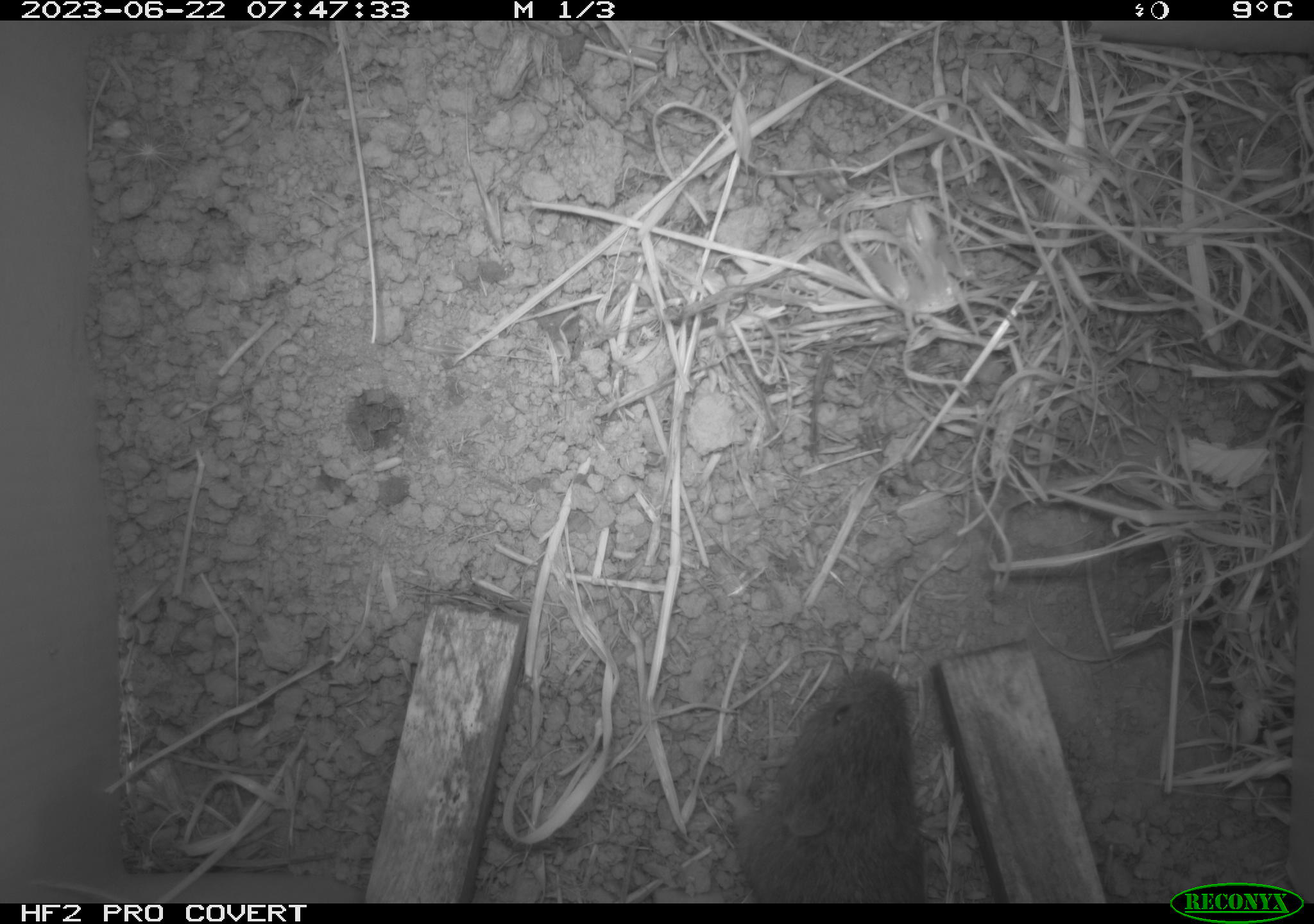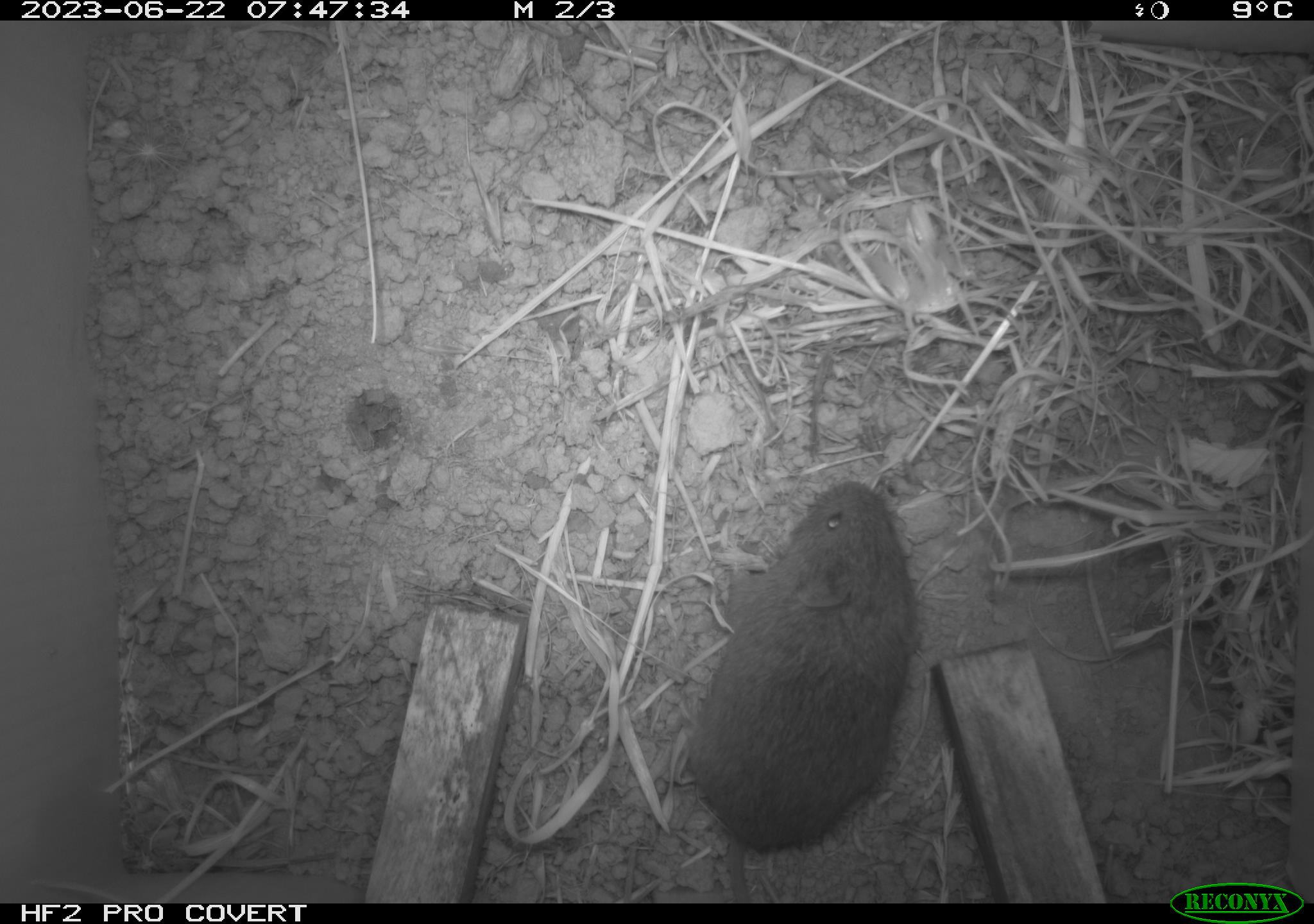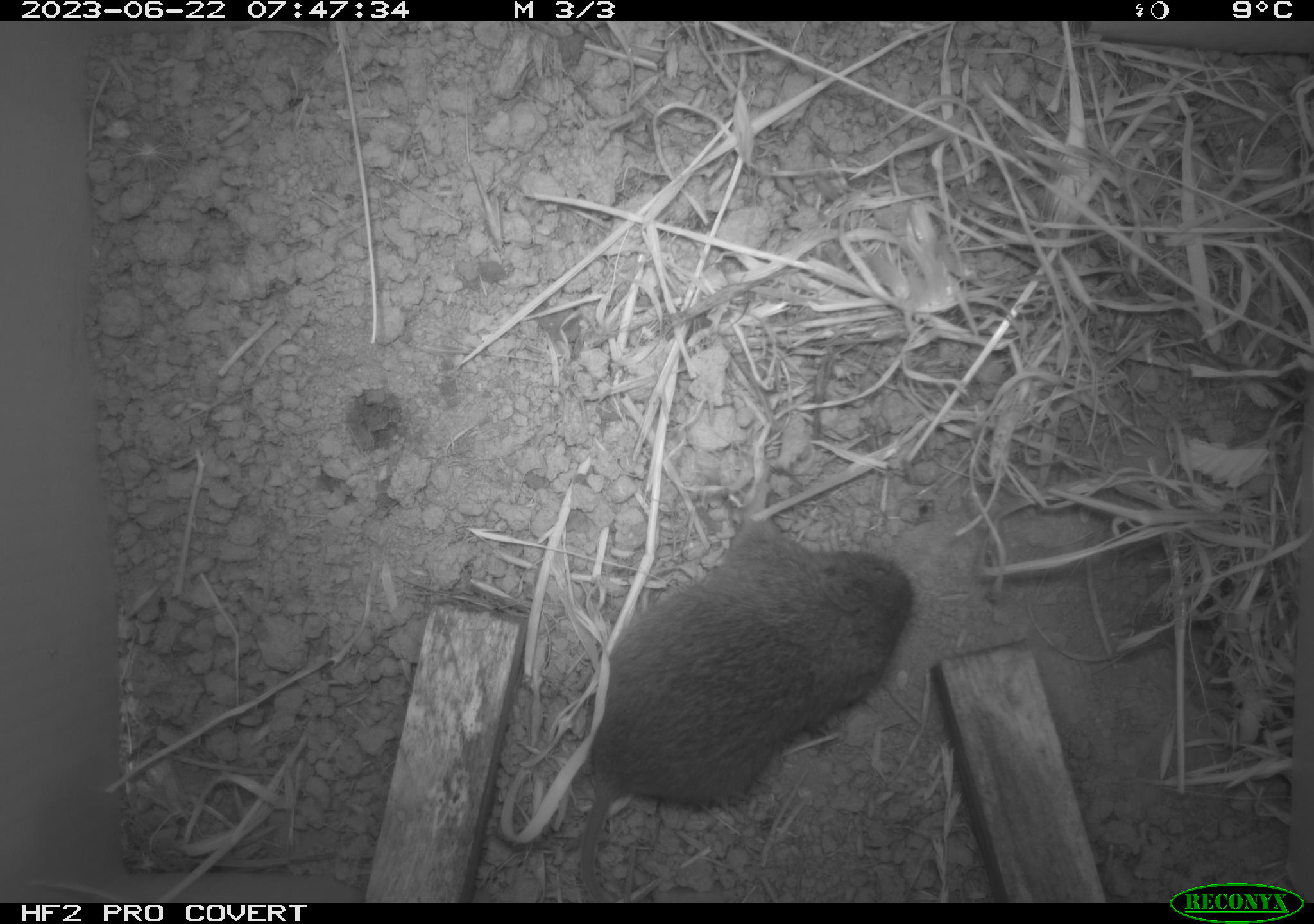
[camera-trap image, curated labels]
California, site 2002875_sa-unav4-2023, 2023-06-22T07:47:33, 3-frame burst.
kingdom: Animalia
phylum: Chordata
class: Mammalia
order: Rodentia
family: Cricetidae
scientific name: Arvicolinae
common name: voles, lemmings, and muskrats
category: arvicolinae subfamily